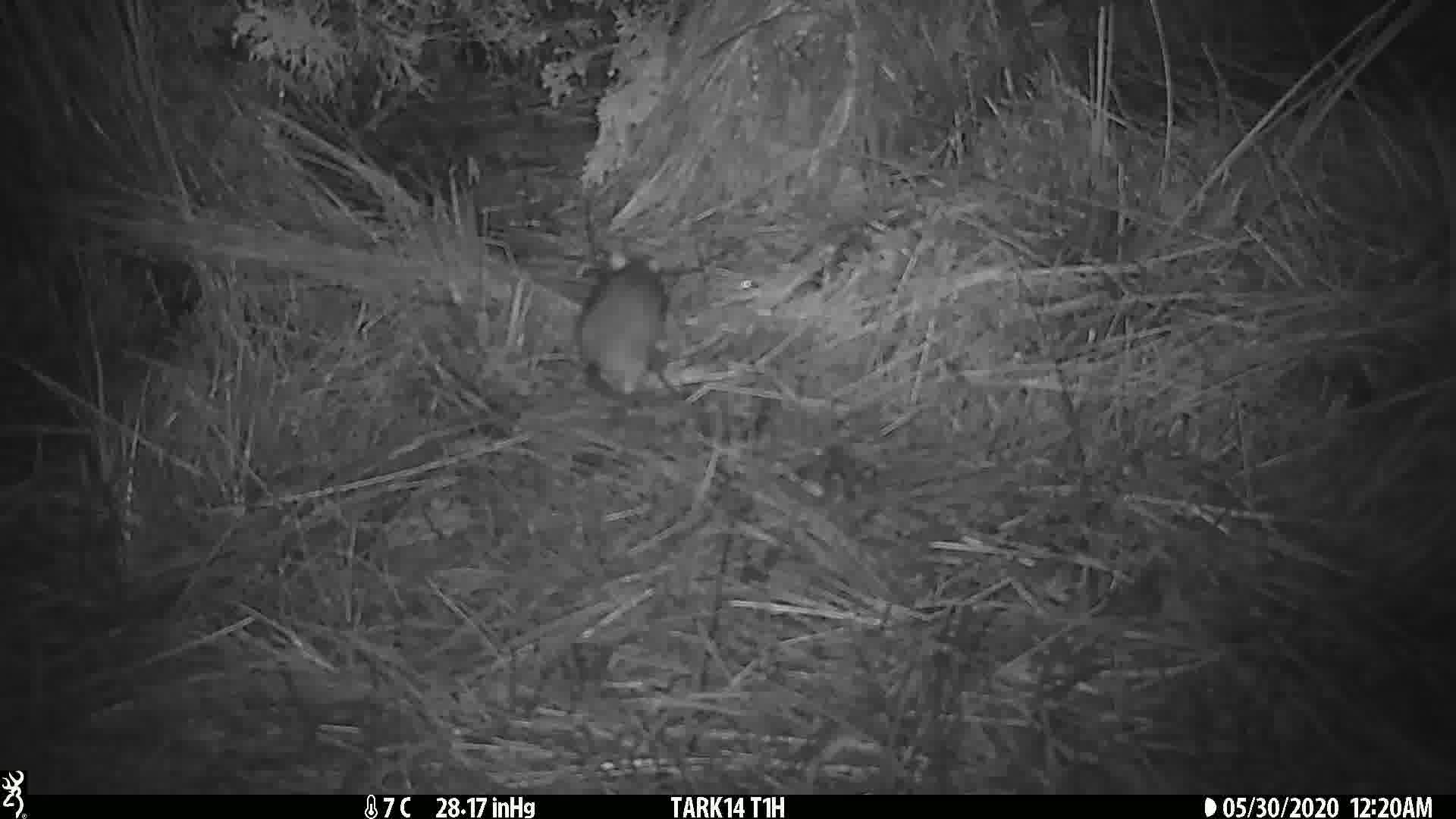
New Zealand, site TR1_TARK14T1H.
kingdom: Animalia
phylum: Chordata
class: Mammalia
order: Rodentia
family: Muridae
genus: Rattus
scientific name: Rattus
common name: rat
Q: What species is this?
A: Rat (Rattus).